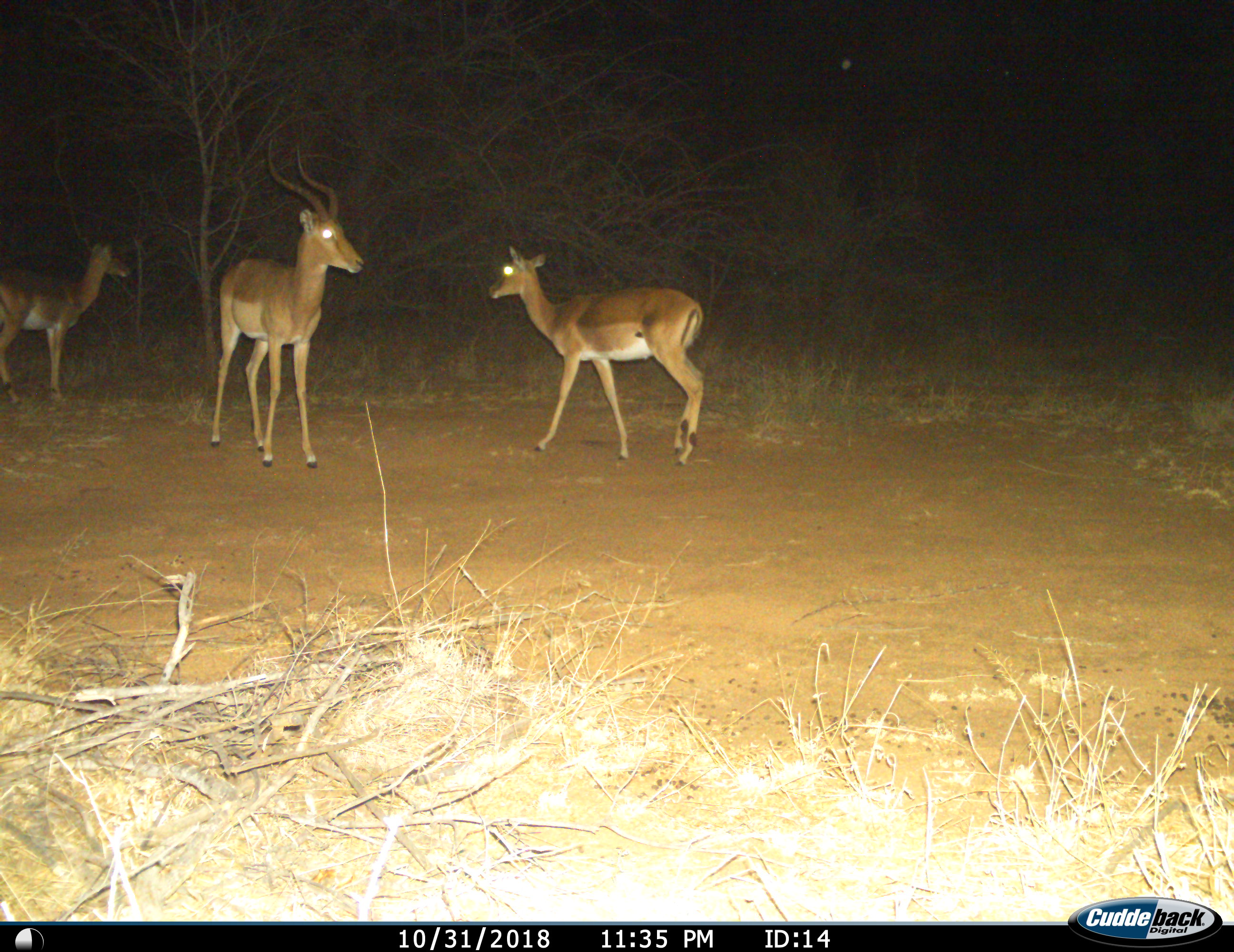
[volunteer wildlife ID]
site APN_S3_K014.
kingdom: Animalia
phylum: Chordata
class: Mammalia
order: Artiodactyla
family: Bovidae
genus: Aepyceros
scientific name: Aepyceros melampus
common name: impala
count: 3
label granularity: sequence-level